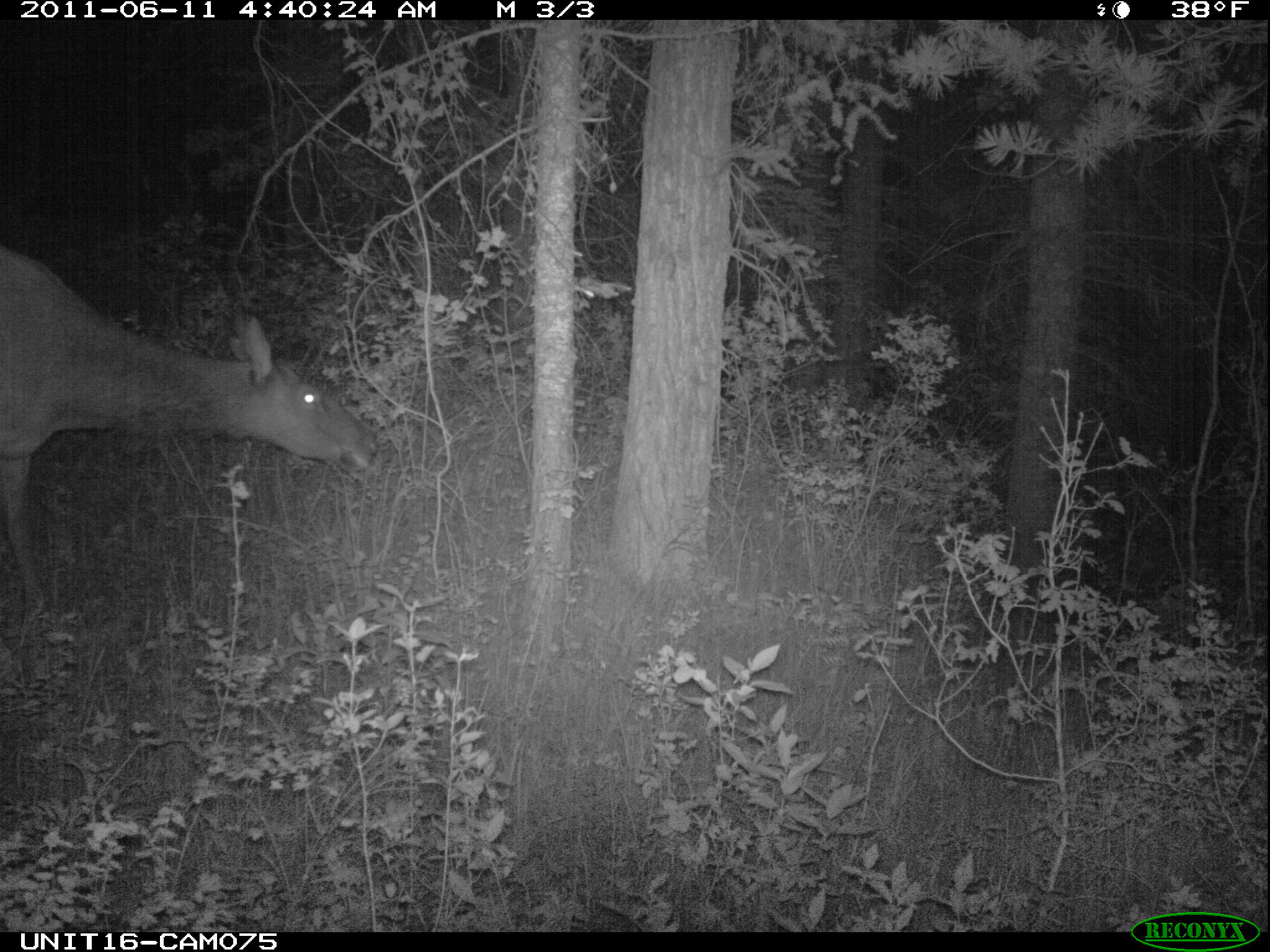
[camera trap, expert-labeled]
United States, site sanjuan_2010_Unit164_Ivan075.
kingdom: Animalia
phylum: Chordata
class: Mammalia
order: Artiodactyla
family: Cervidae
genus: Cervus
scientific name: Cervus elaphus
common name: red deer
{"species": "Cervus elaphus (red deer)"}